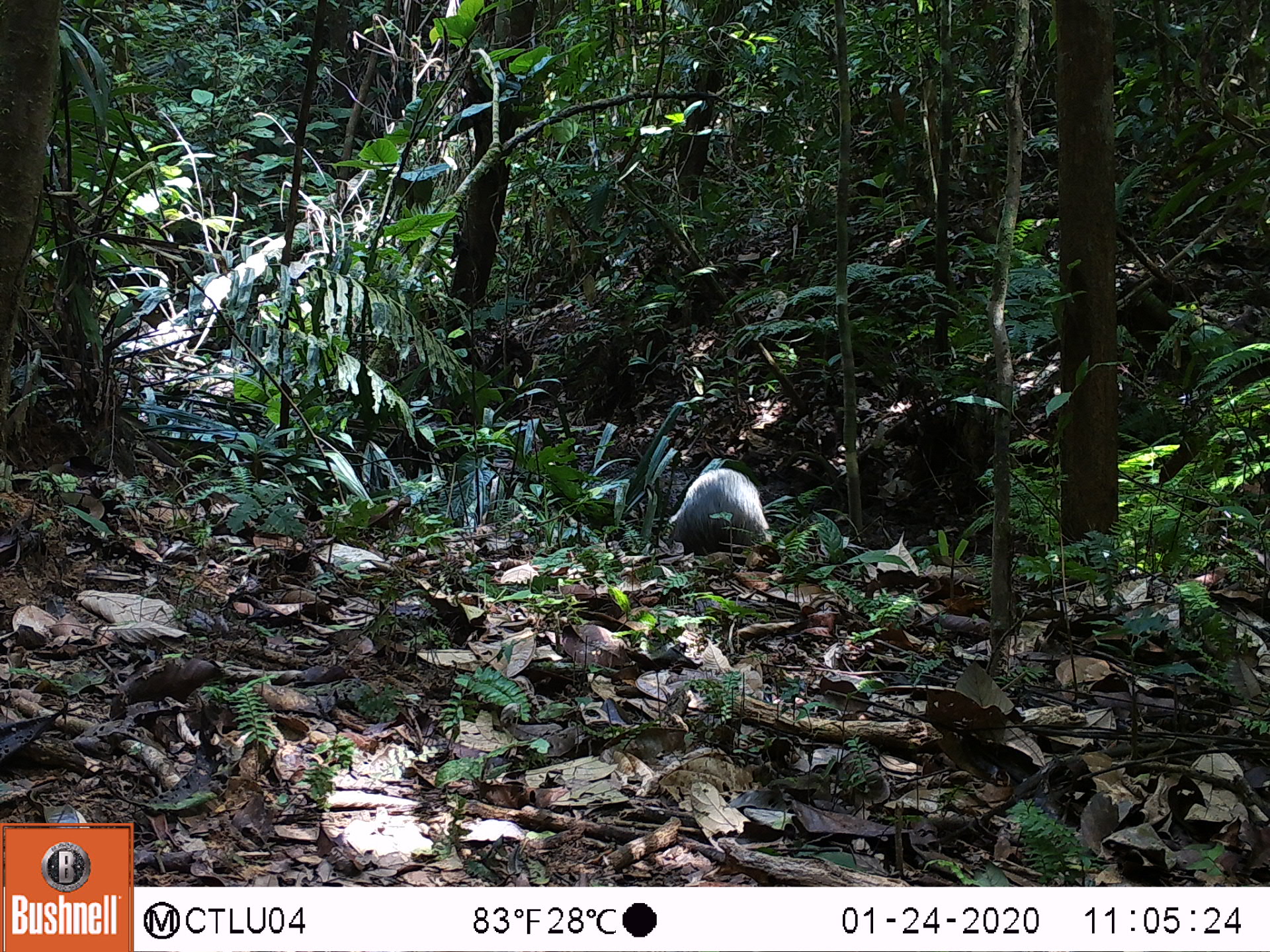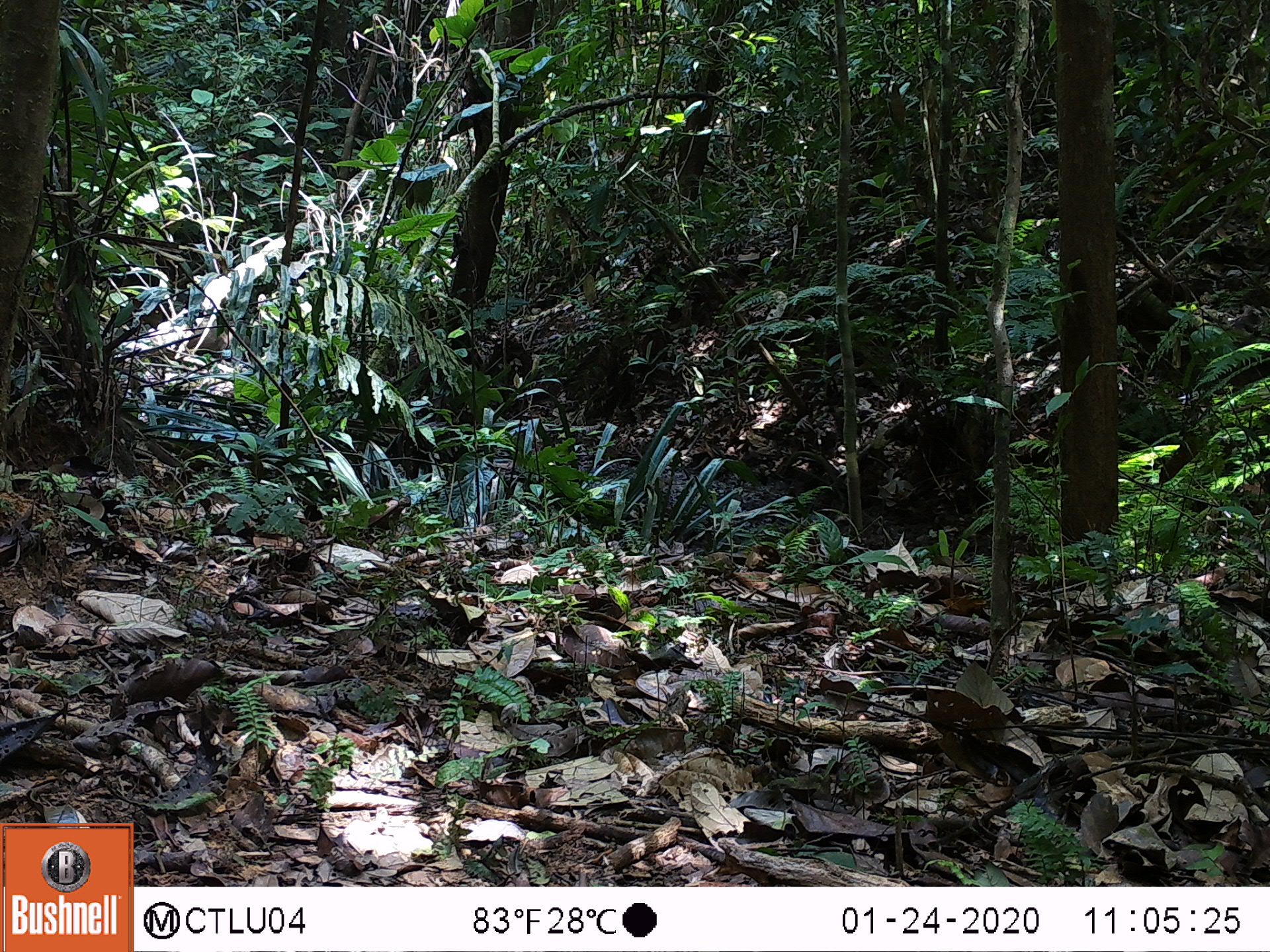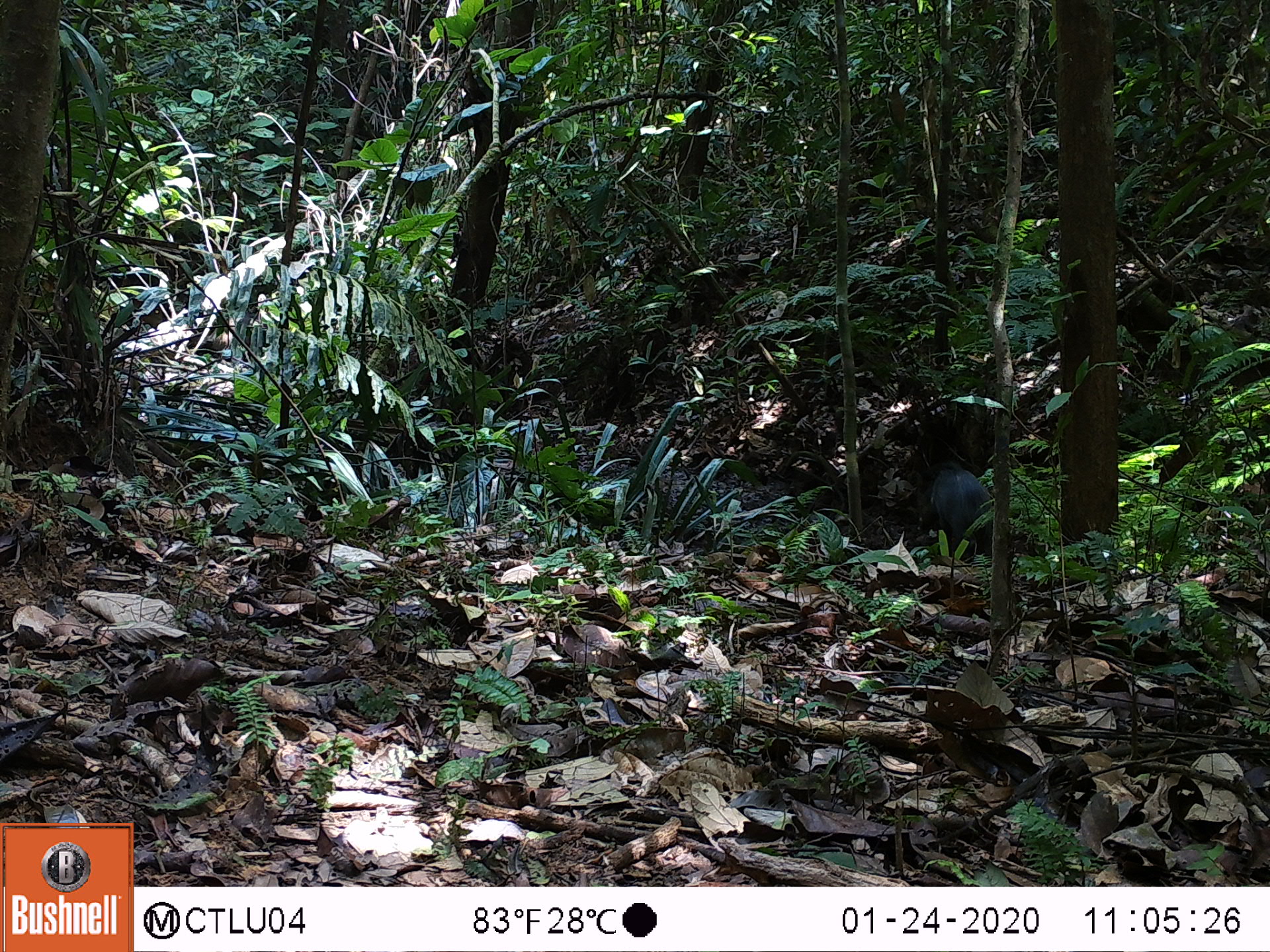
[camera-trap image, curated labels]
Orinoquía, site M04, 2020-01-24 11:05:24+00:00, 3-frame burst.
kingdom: Animalia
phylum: Chordata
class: Mammalia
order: Artiodactyla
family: Tayassuidae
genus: Pecari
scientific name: Pecari tajacu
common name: collared peccary